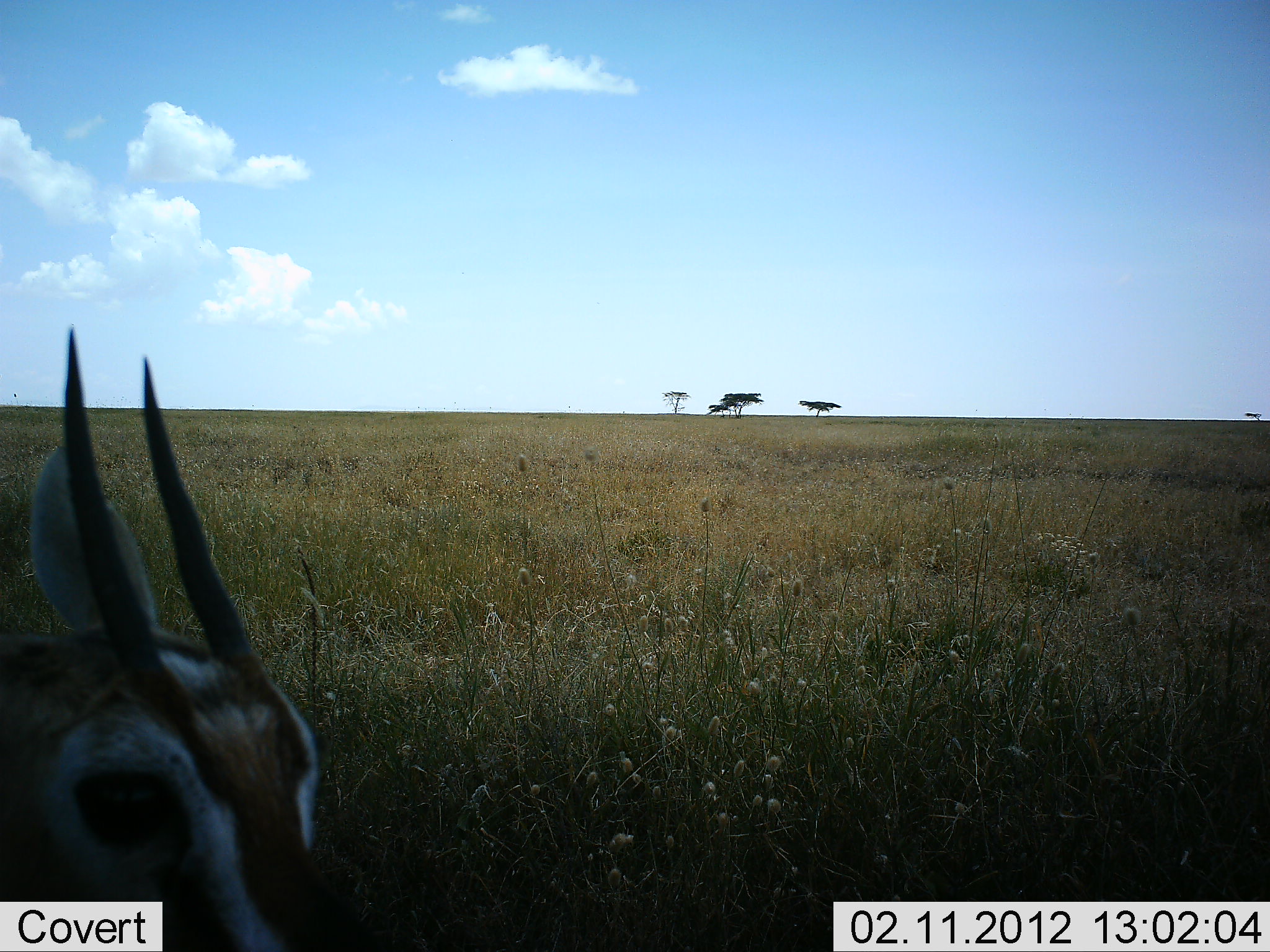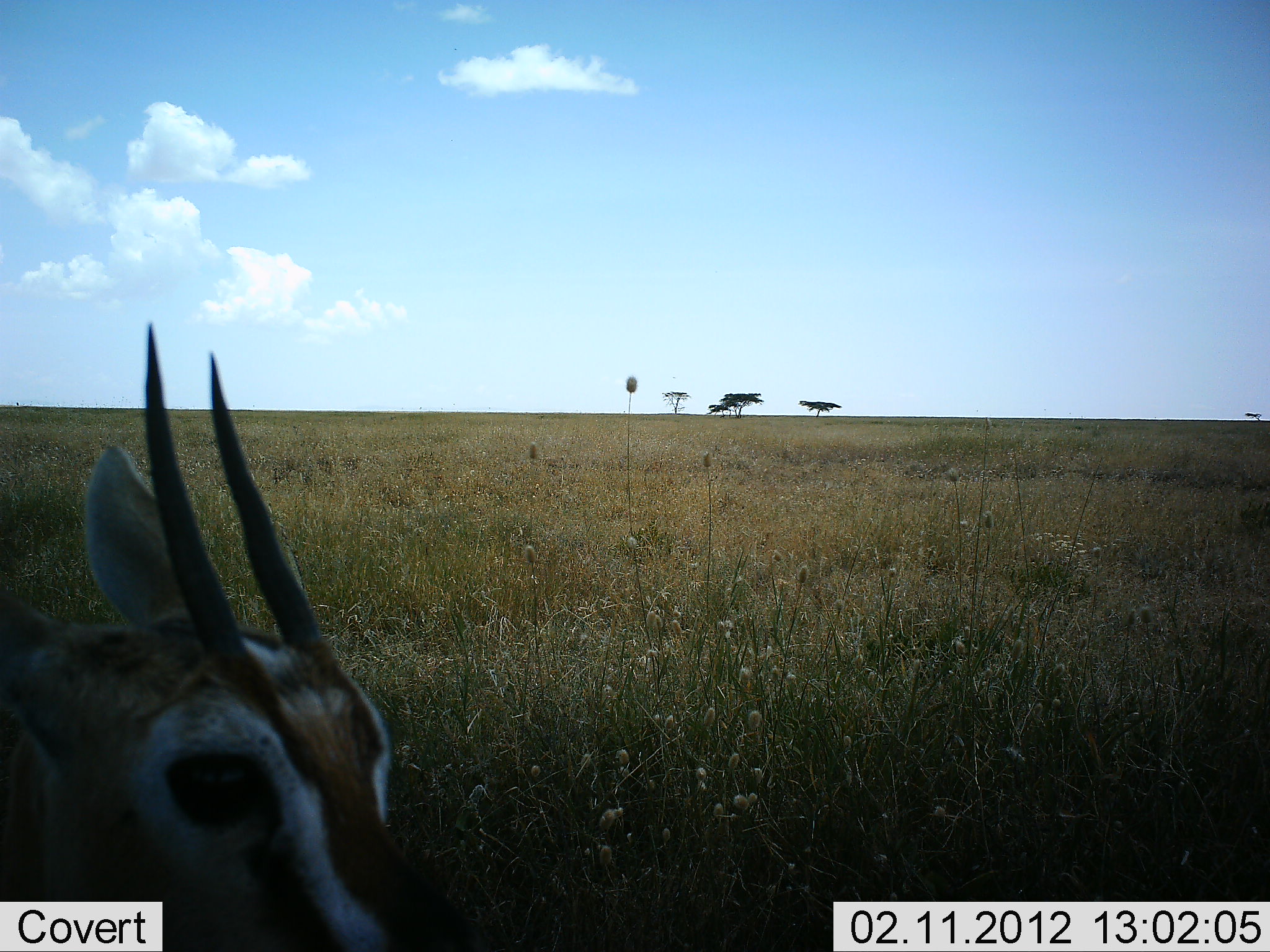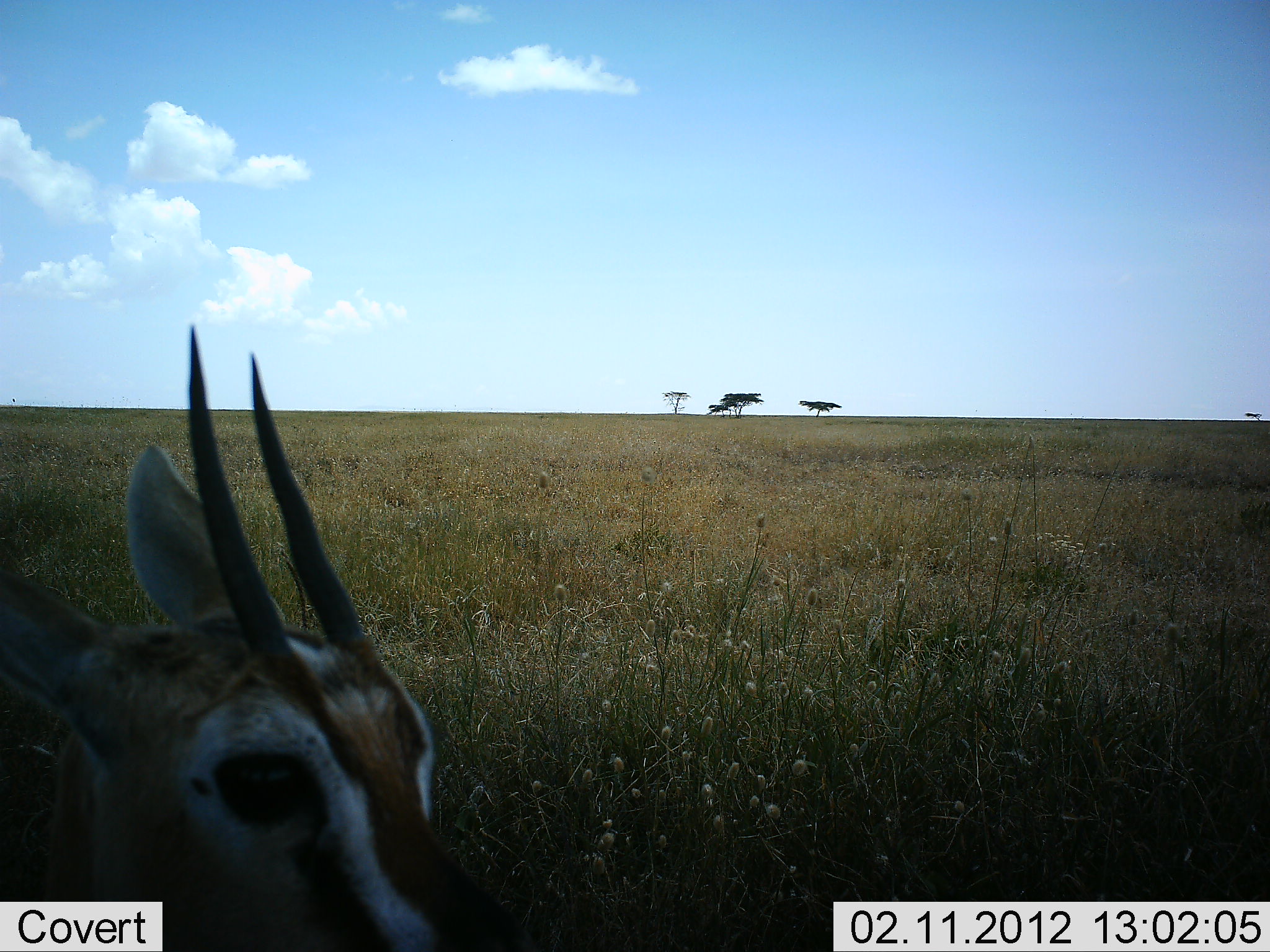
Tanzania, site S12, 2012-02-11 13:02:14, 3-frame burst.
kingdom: Animalia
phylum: Chordata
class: Mammalia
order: Artiodactyla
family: Bovidae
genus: Eudorcas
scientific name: Eudorcas thomsonii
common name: thomson's gazelle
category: gazellethomsons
Gazellethomsons (thomson's gazelle) (Eudorcas thomsonii), count 1. Behavior (volunteer vote fractions): standing 75%, resting 19%, moving 6%, interacting 0%. Young present (vote fraction): 0%. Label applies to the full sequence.